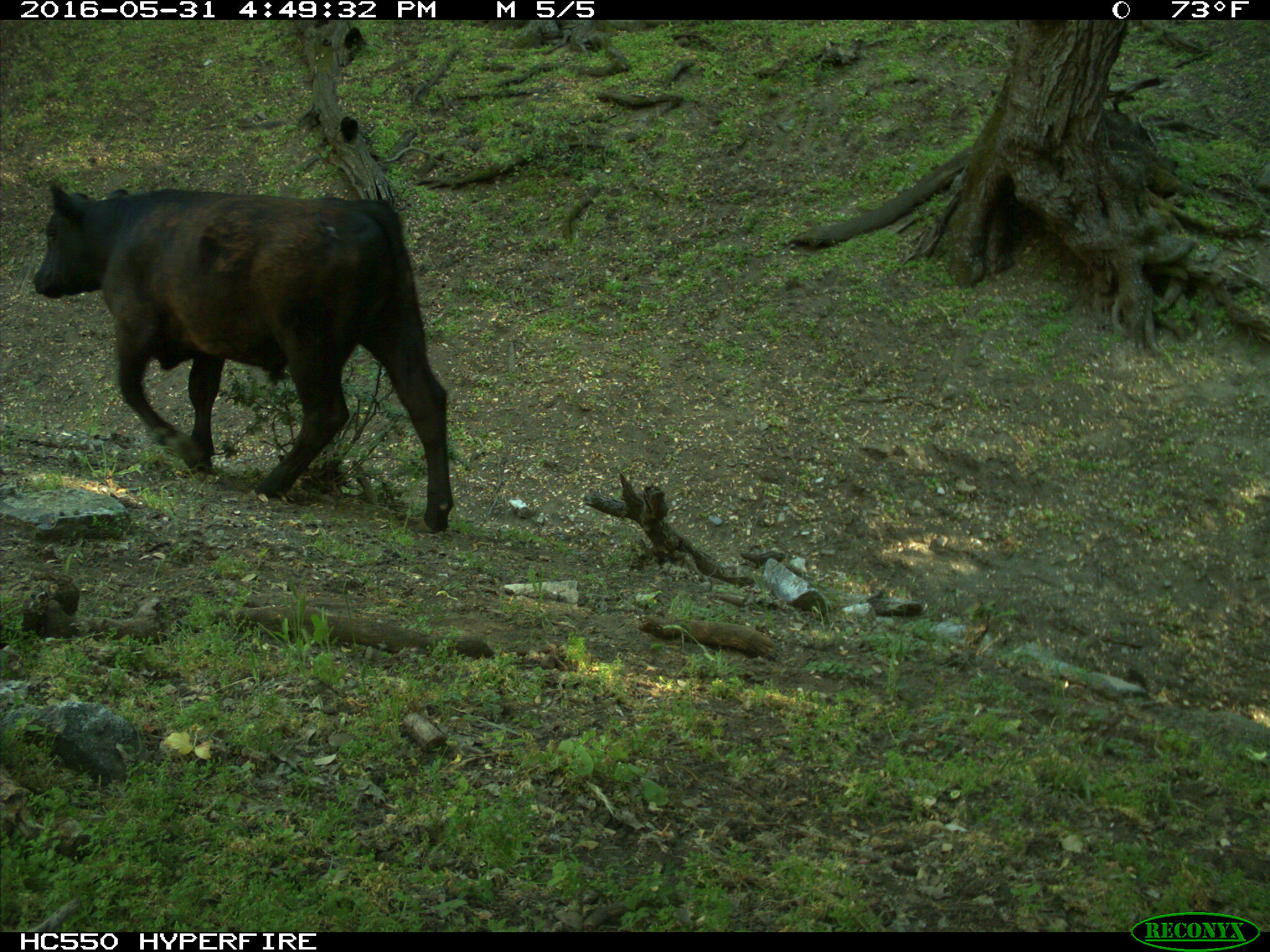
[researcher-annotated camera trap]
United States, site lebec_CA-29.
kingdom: Animalia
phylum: Chordata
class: Mammalia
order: Artiodactyla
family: Bovidae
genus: Bos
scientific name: Bos taurus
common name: domestic cow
Bos taurus (domestic cow).